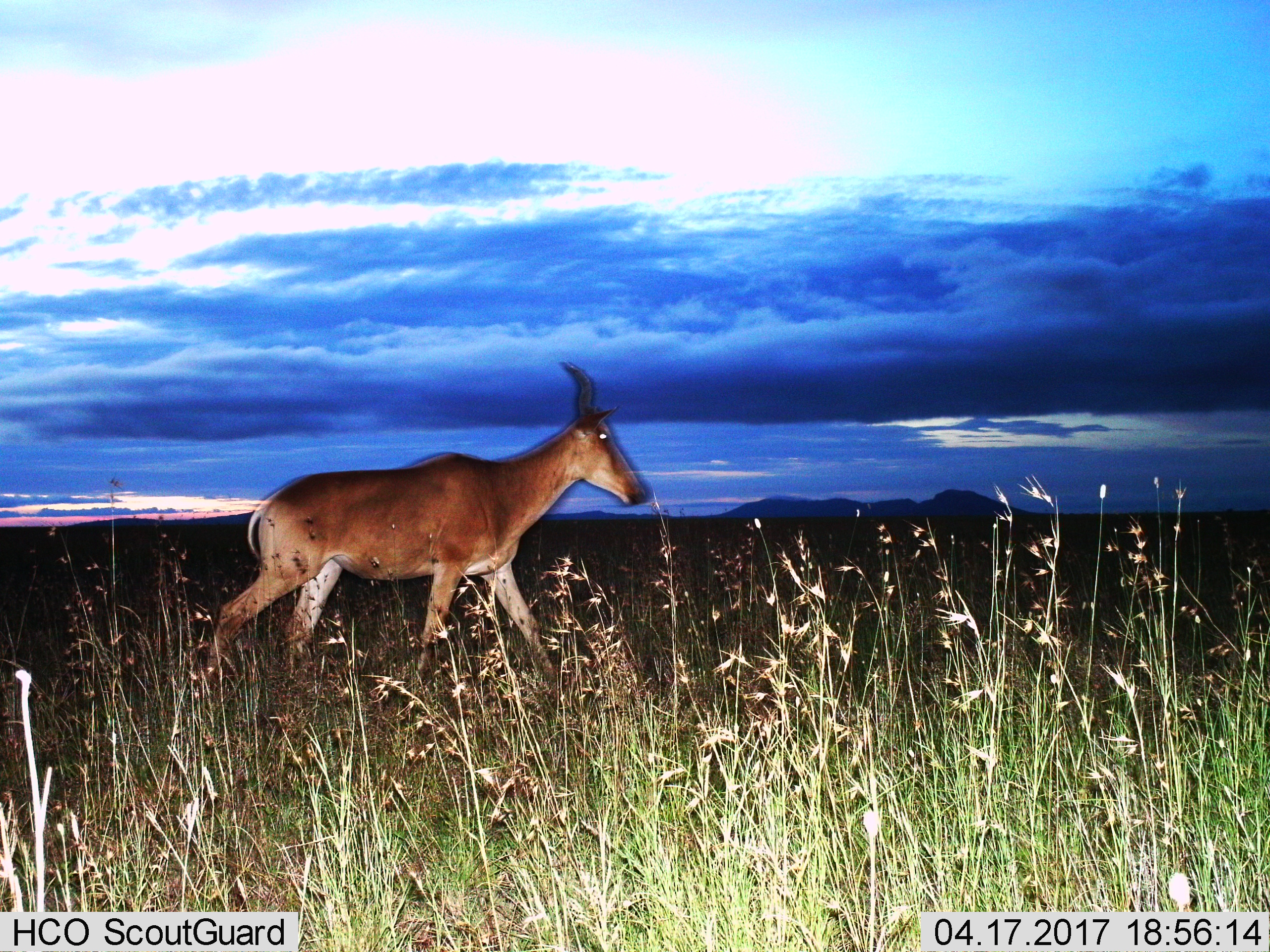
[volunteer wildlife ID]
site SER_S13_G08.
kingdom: Animalia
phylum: Chordata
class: Mammalia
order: Artiodactyla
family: Bovidae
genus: Alcelaphus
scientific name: Alcelaphus buselaphus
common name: hartebeest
Hartebeest (Alcelaphus buselaphus), count 1. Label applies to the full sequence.